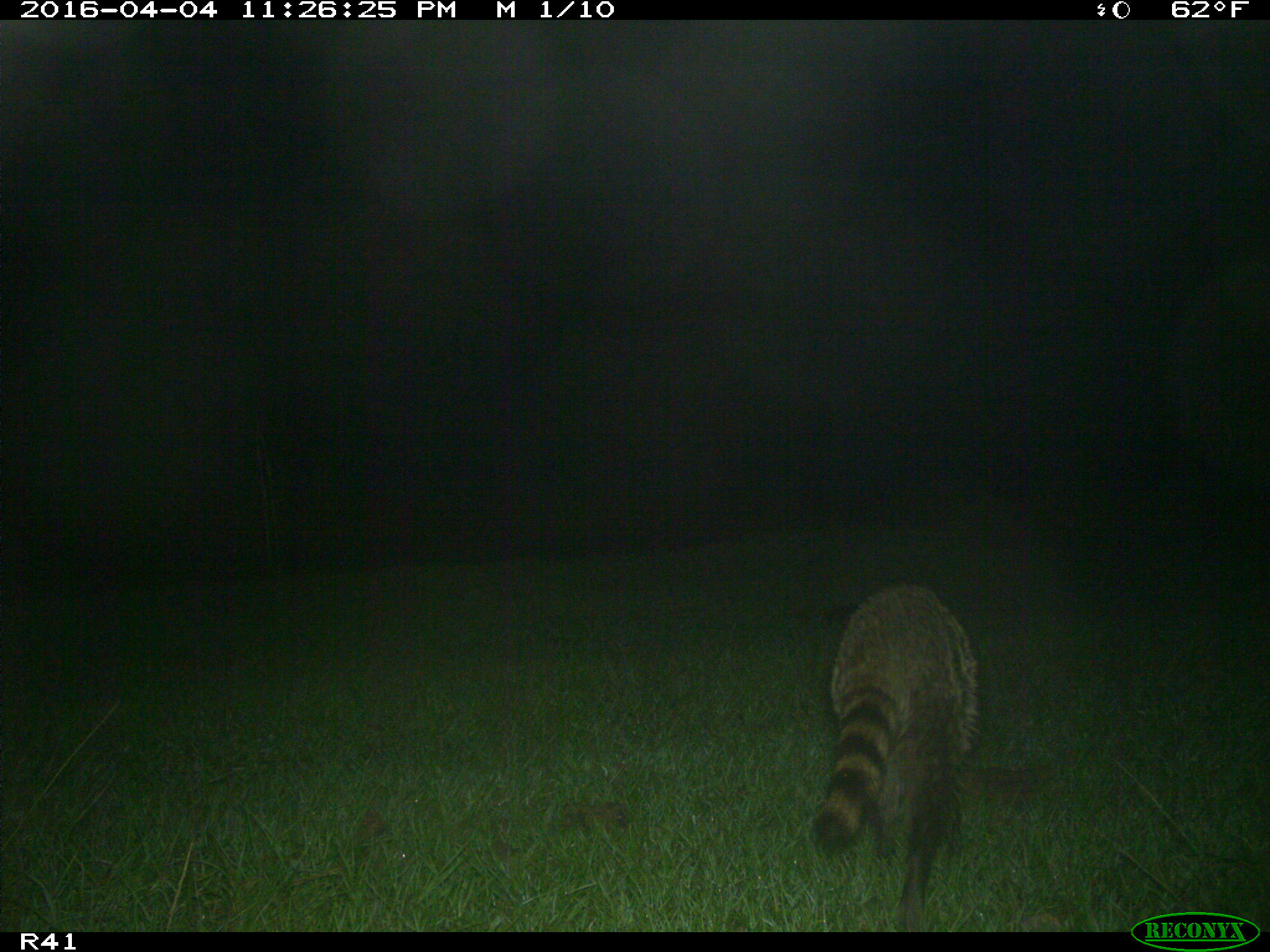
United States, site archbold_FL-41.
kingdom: Animalia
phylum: Chordata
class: Mammalia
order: Carnivora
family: Procyonidae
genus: Procyon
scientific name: Procyon lotor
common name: common raccoon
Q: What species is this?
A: Procyon lotor (common raccoon).